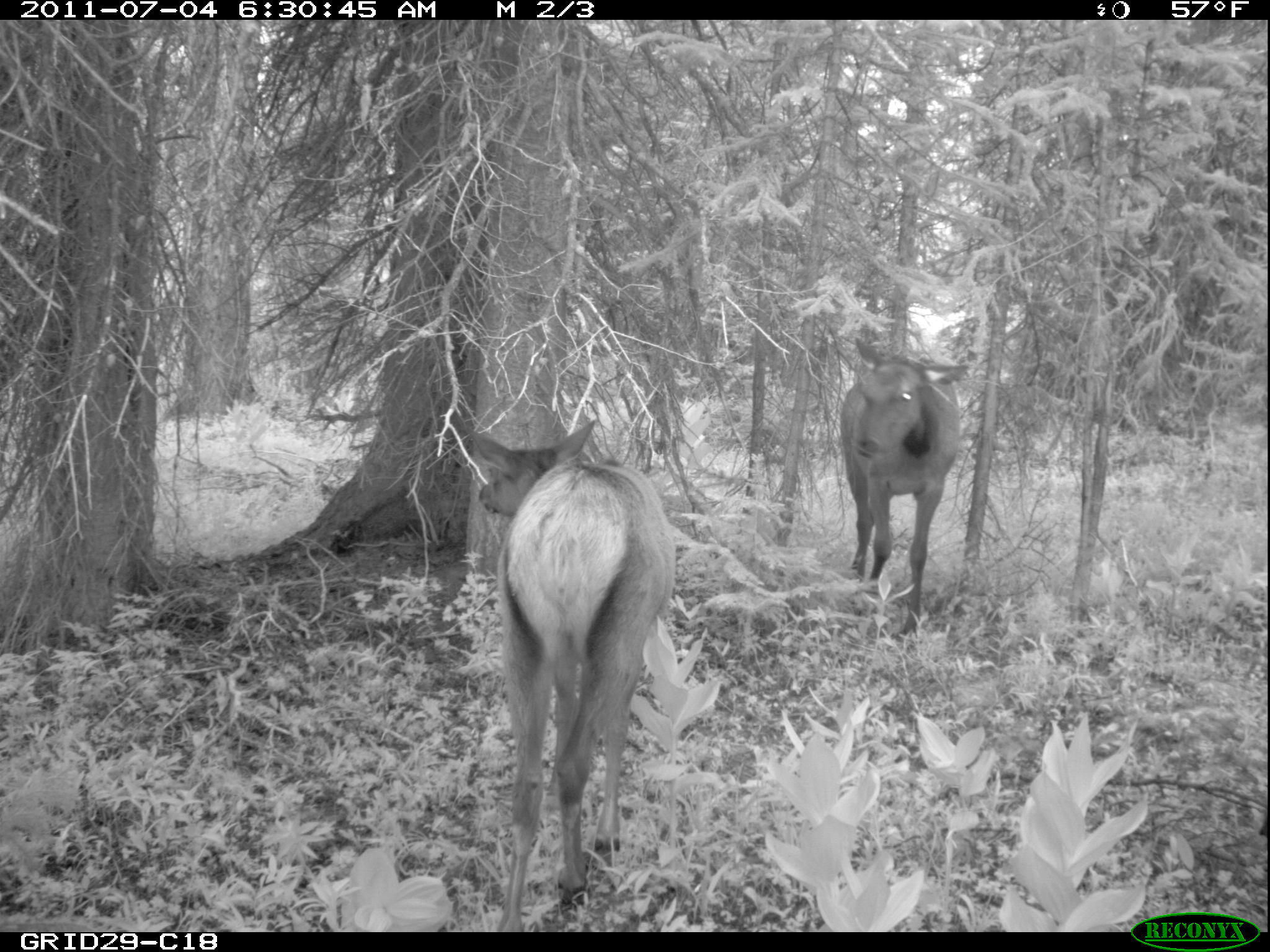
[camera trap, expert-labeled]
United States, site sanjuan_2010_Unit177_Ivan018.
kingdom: Animalia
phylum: Chordata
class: Mammalia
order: Artiodactyla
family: Cervidae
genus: Cervus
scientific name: Cervus elaphus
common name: red deer